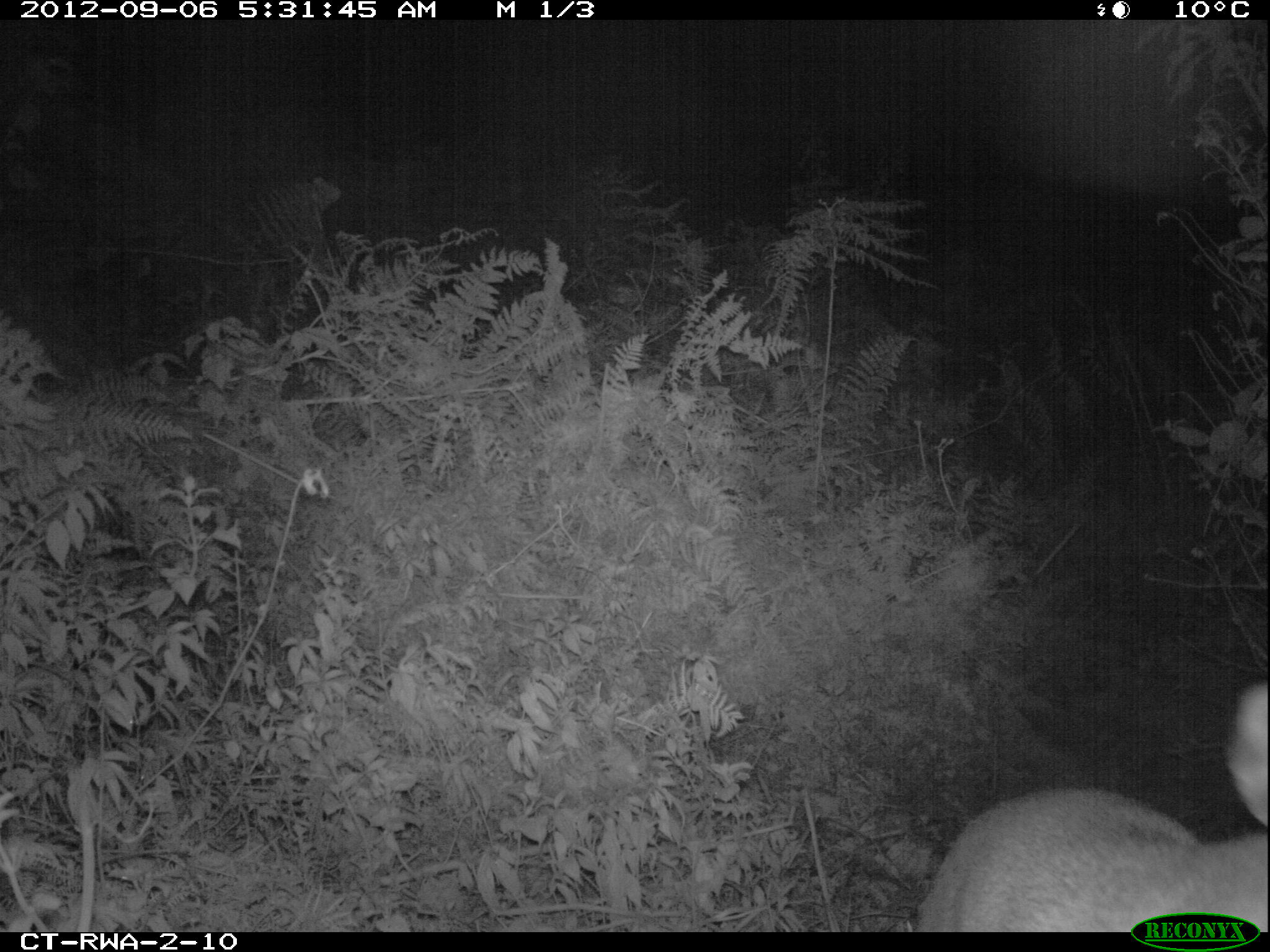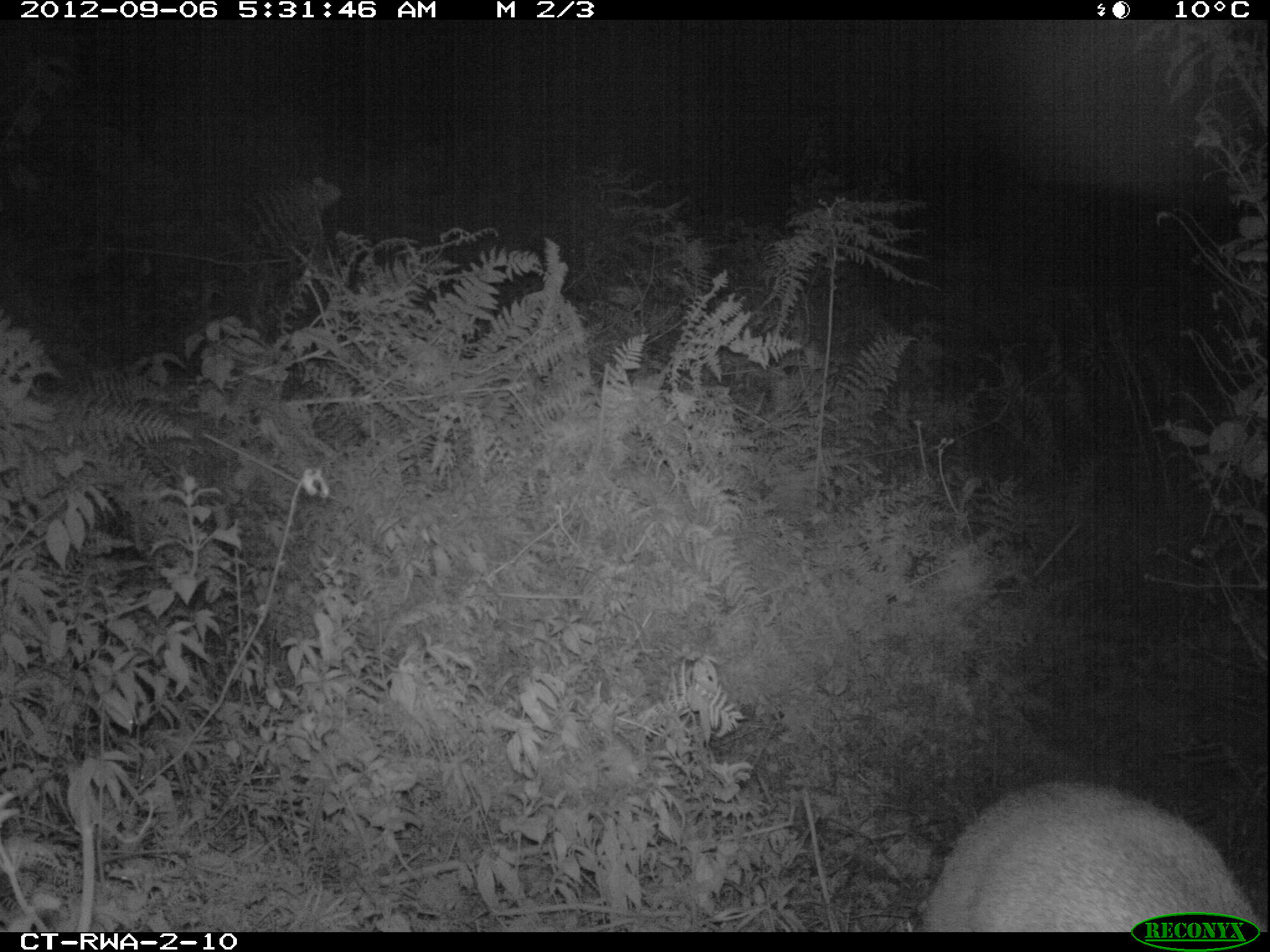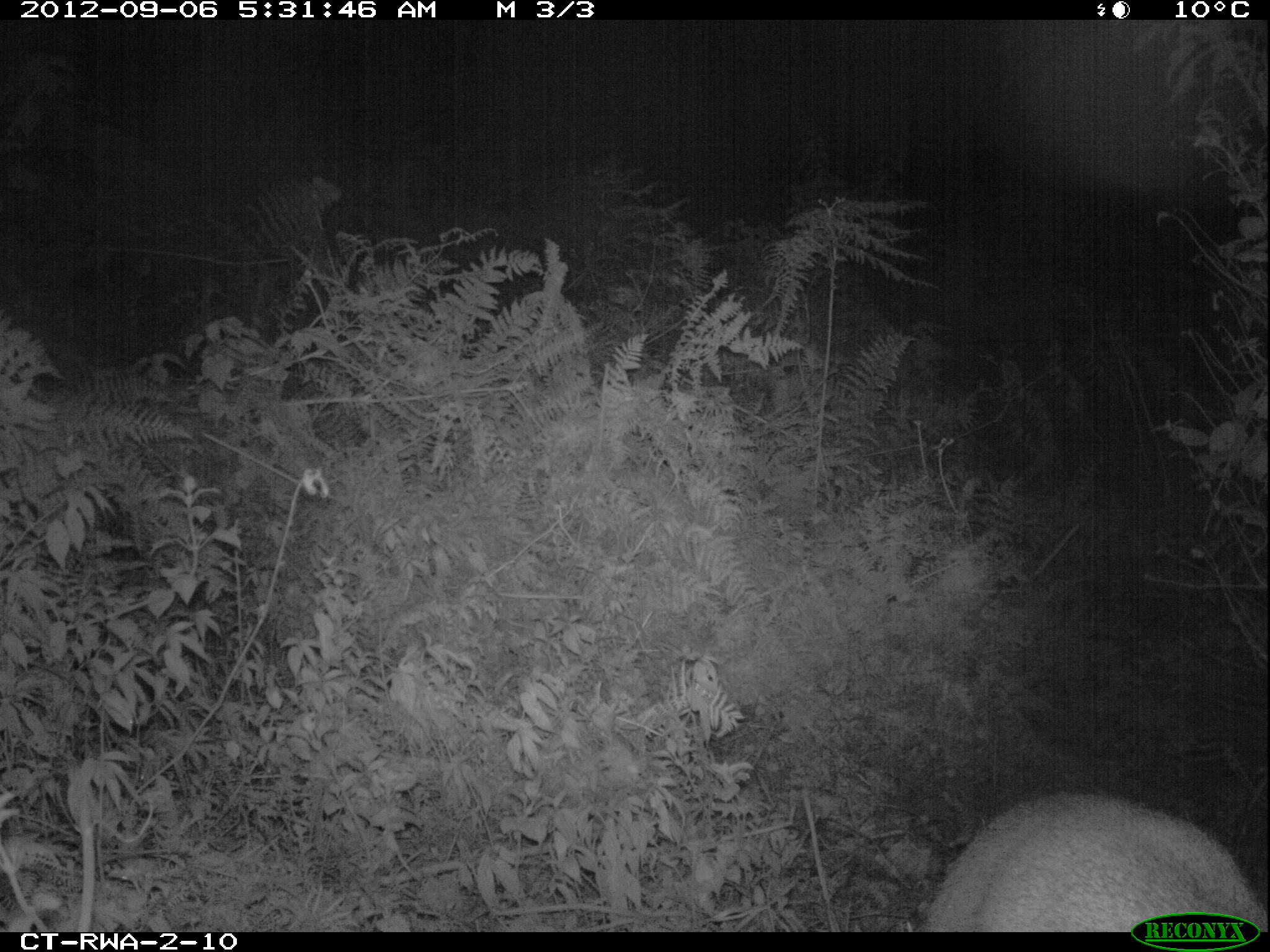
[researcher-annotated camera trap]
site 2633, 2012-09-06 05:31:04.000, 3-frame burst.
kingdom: Animalia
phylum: Chordata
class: Mammalia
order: Artiodactyla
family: Bovidae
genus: Cephalophus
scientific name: Cephalophus nigrifrons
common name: black-fronted duiker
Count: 1.